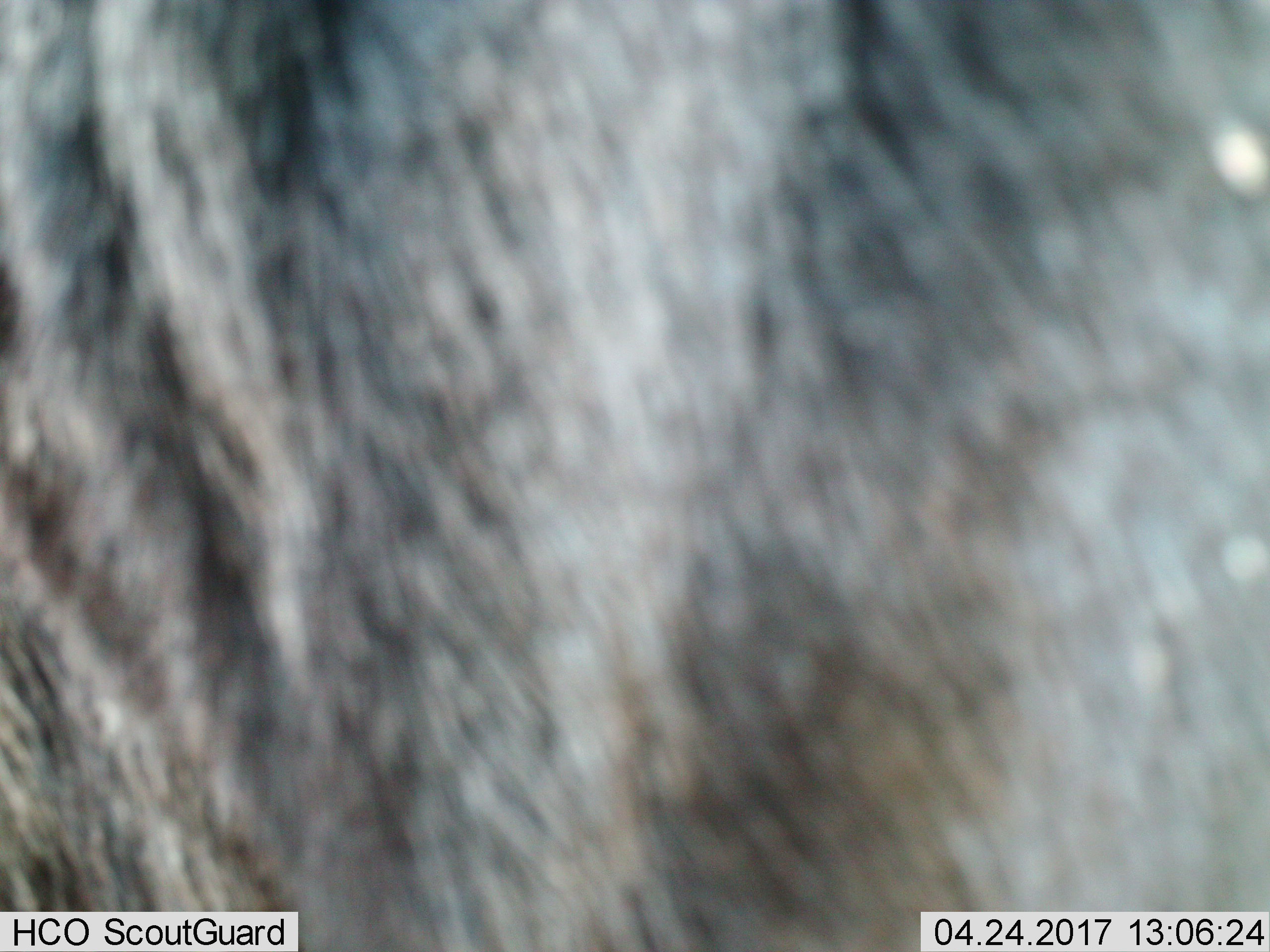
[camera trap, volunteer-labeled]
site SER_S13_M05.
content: unidentified animal